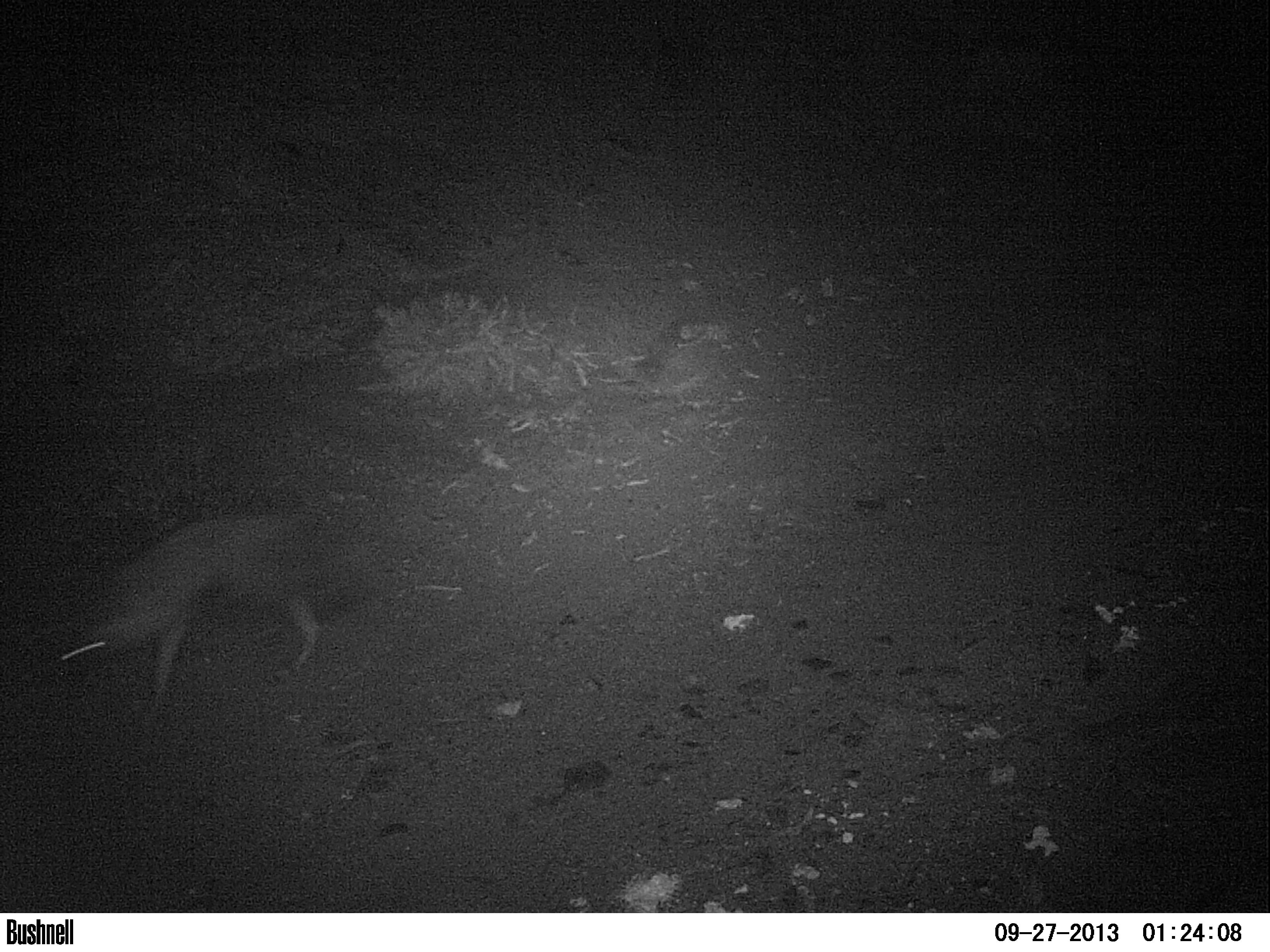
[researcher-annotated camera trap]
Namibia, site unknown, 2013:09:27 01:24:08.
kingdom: Animalia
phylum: Chordata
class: Mammalia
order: Carnivora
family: Hyaenidae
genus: Parahyaena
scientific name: Parahyaena brunnea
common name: brown hyena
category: hyaena brunnea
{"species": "hyaena brunnea (brown hyena) (Parahyaena brunnea)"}